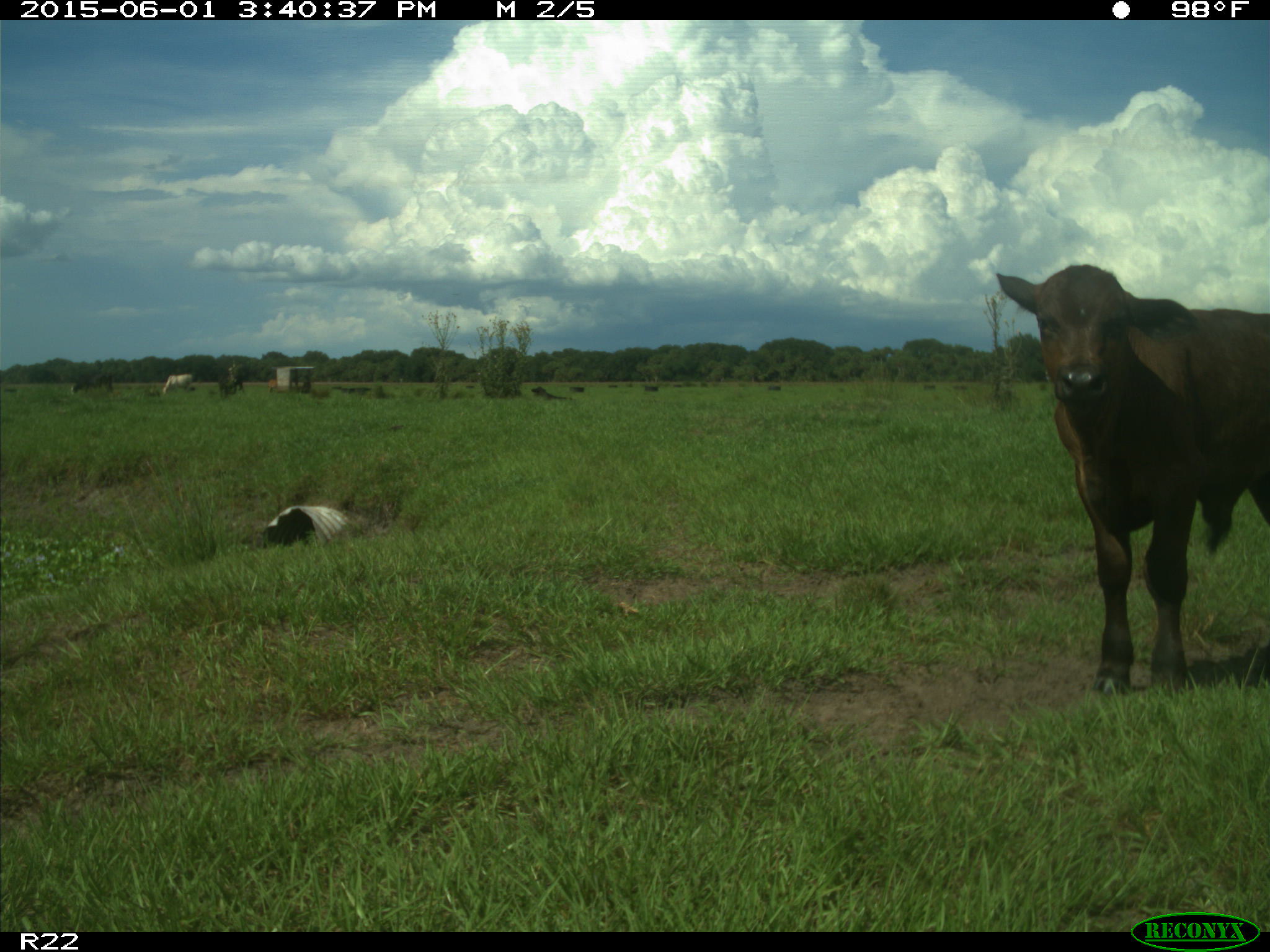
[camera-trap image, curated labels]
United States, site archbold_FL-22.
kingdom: Animalia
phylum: Chordata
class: Mammalia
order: Artiodactyla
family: Bovidae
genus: Bos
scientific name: Bos taurus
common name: domestic cow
Bos taurus (domestic cow).